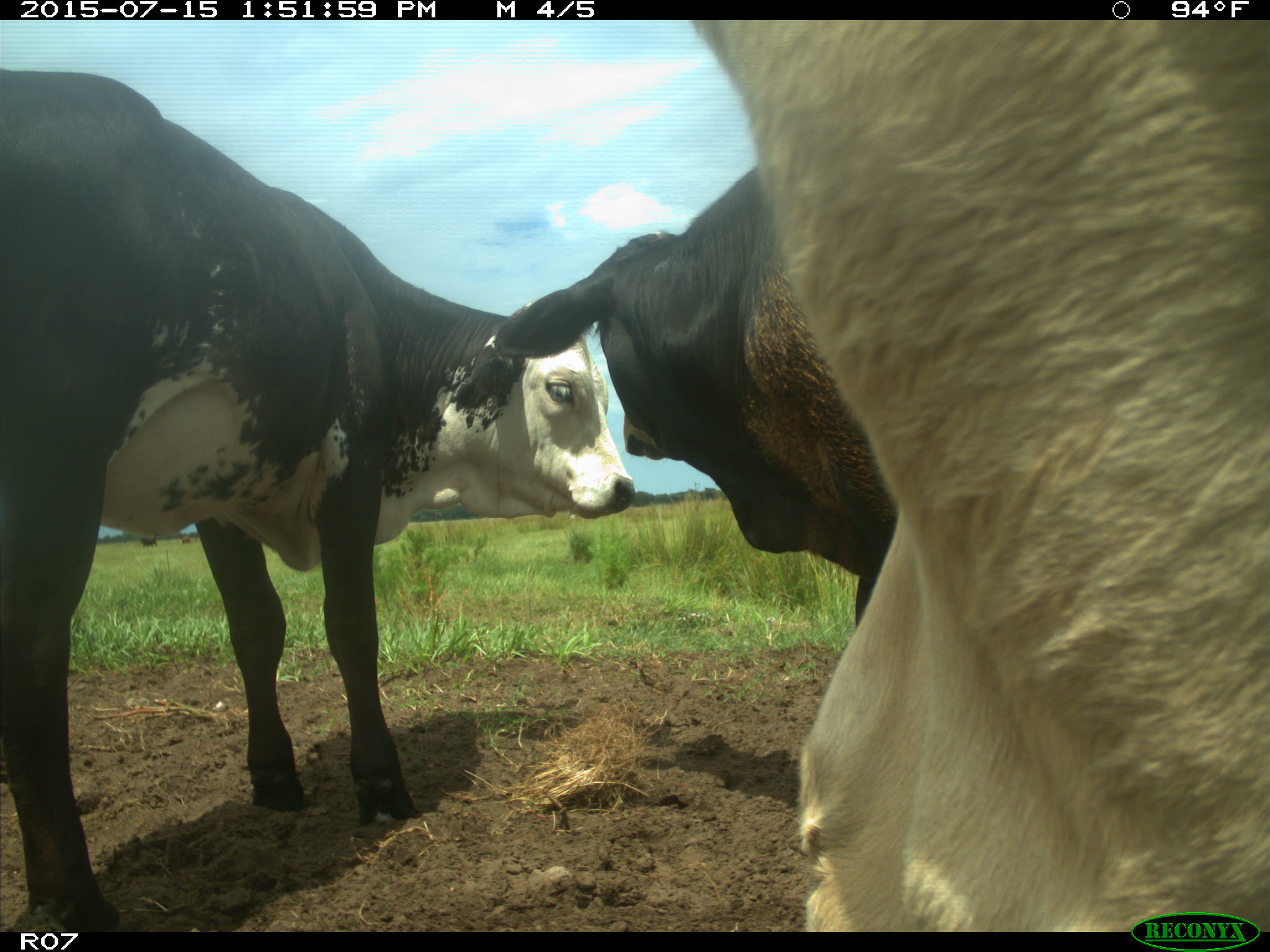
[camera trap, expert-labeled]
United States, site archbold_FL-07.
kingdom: Animalia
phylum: Chordata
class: Mammalia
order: Artiodactyla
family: Bovidae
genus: Bos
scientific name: Bos taurus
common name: domestic cow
Bos taurus (domestic cow).